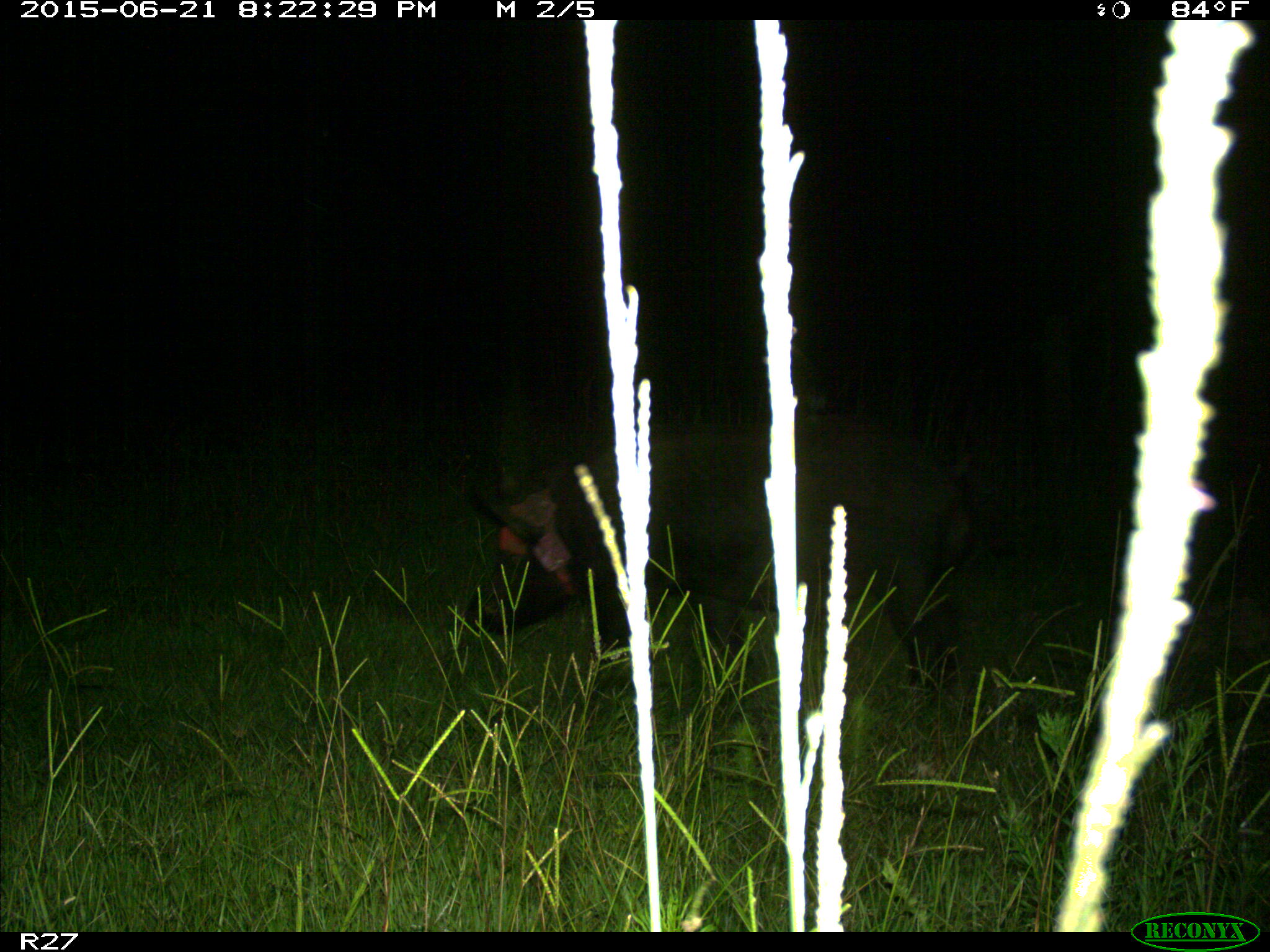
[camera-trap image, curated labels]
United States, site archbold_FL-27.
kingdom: Animalia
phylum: Chordata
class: Mammalia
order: Artiodactyla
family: Suidae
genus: Sus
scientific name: Sus scrofa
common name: wild boar